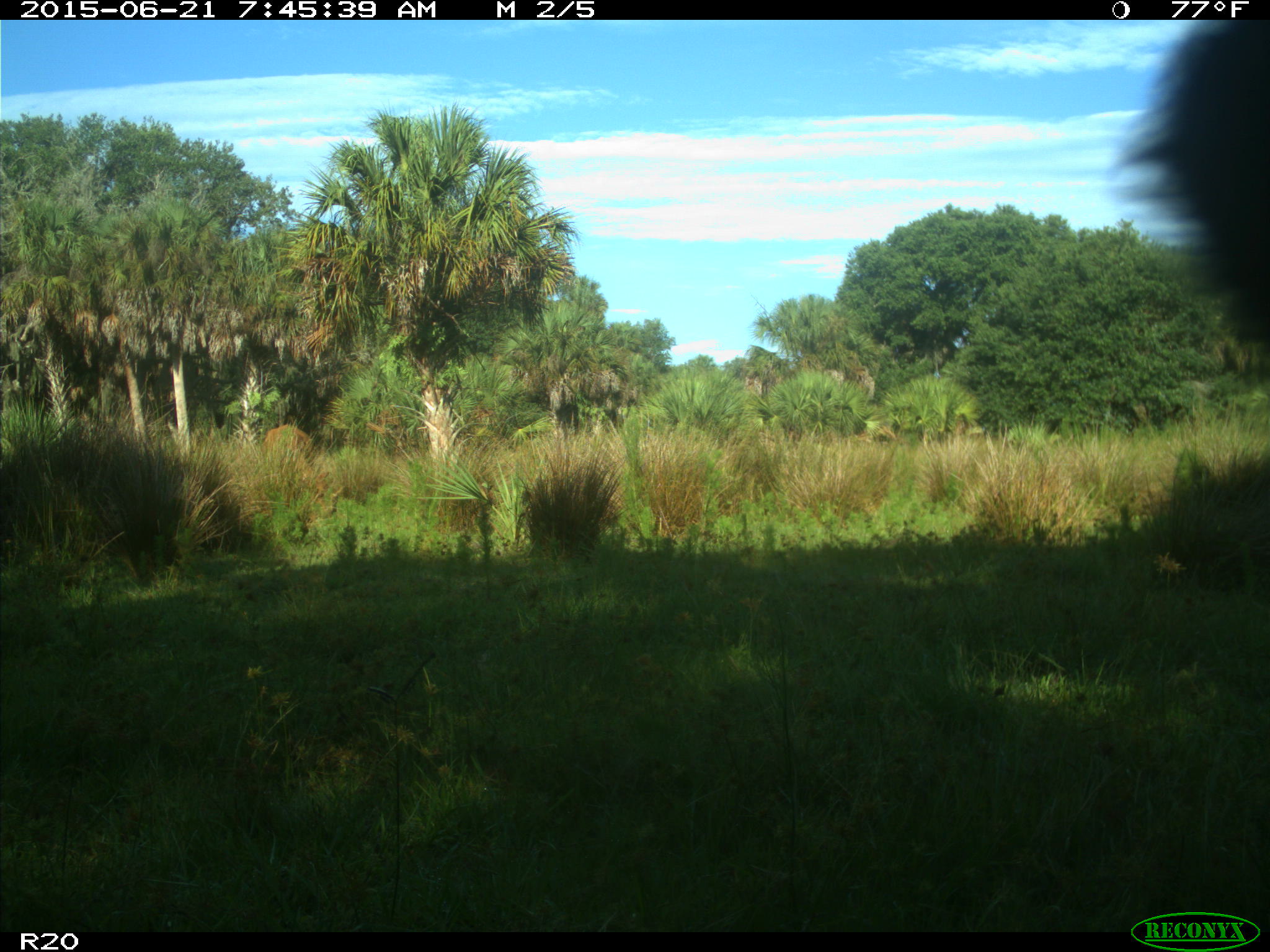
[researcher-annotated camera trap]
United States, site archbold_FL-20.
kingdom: Animalia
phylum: Chordata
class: Mammalia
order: Artiodactyla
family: Bovidae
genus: Bos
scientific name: Bos taurus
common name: domestic cow